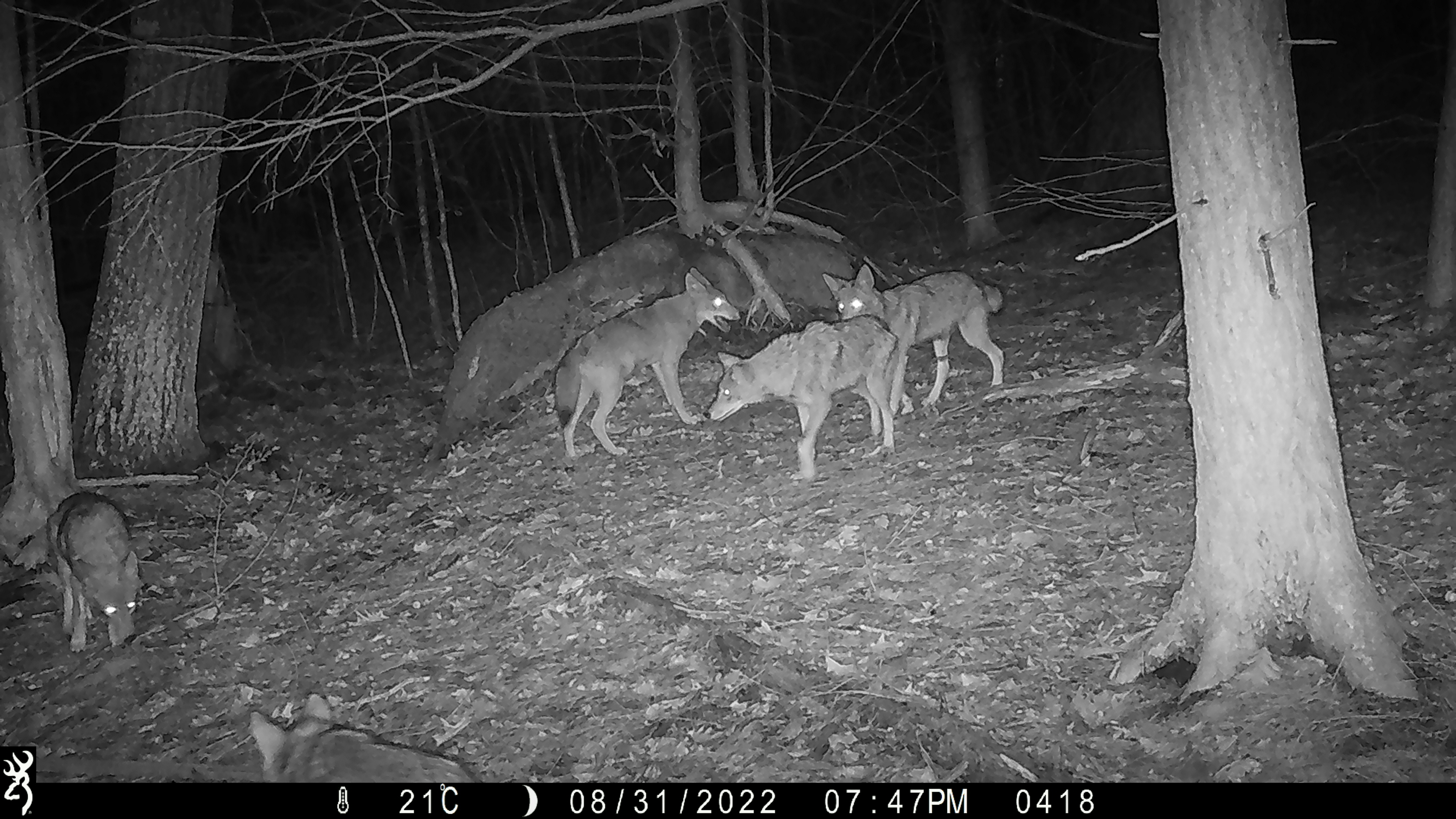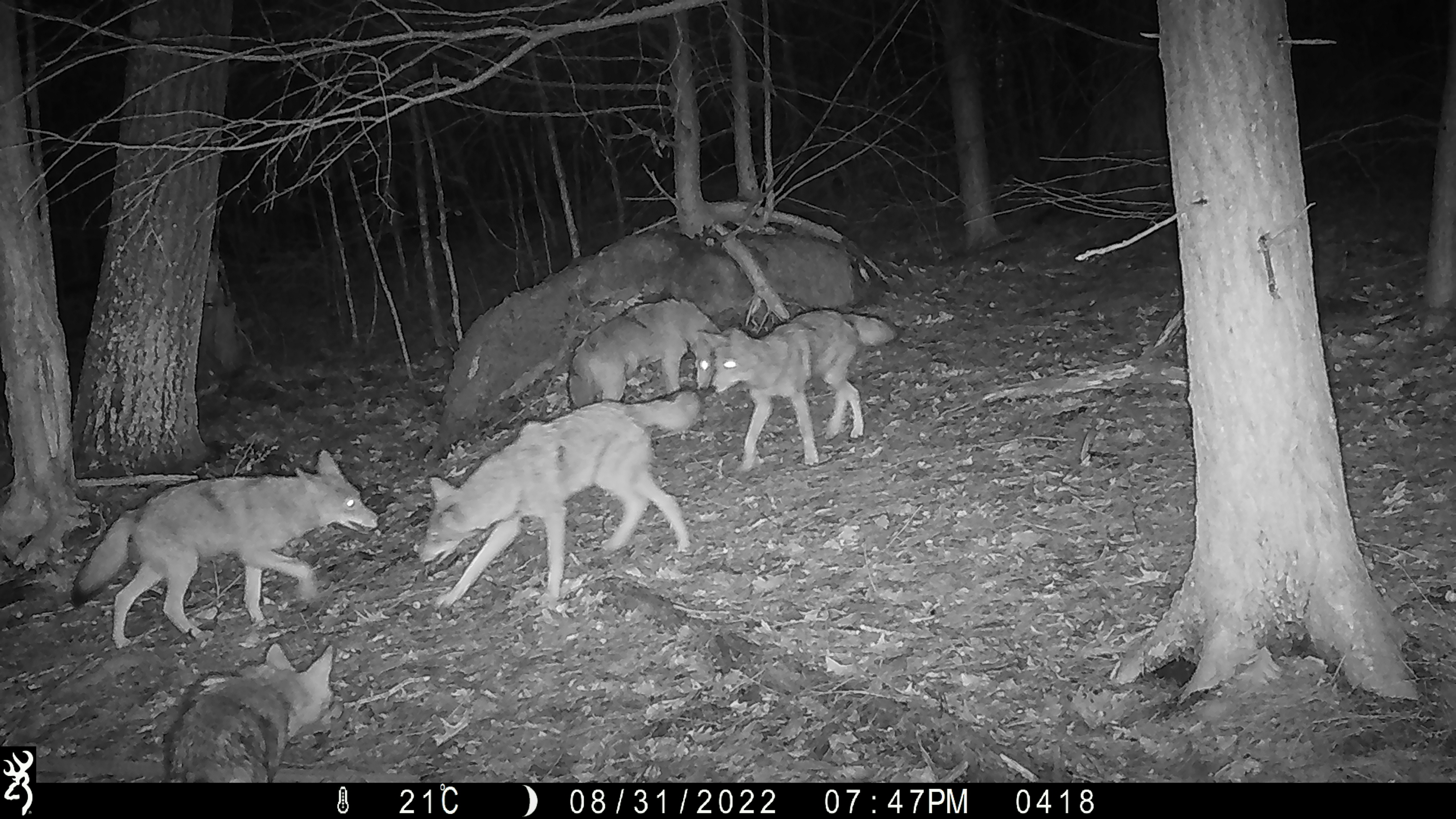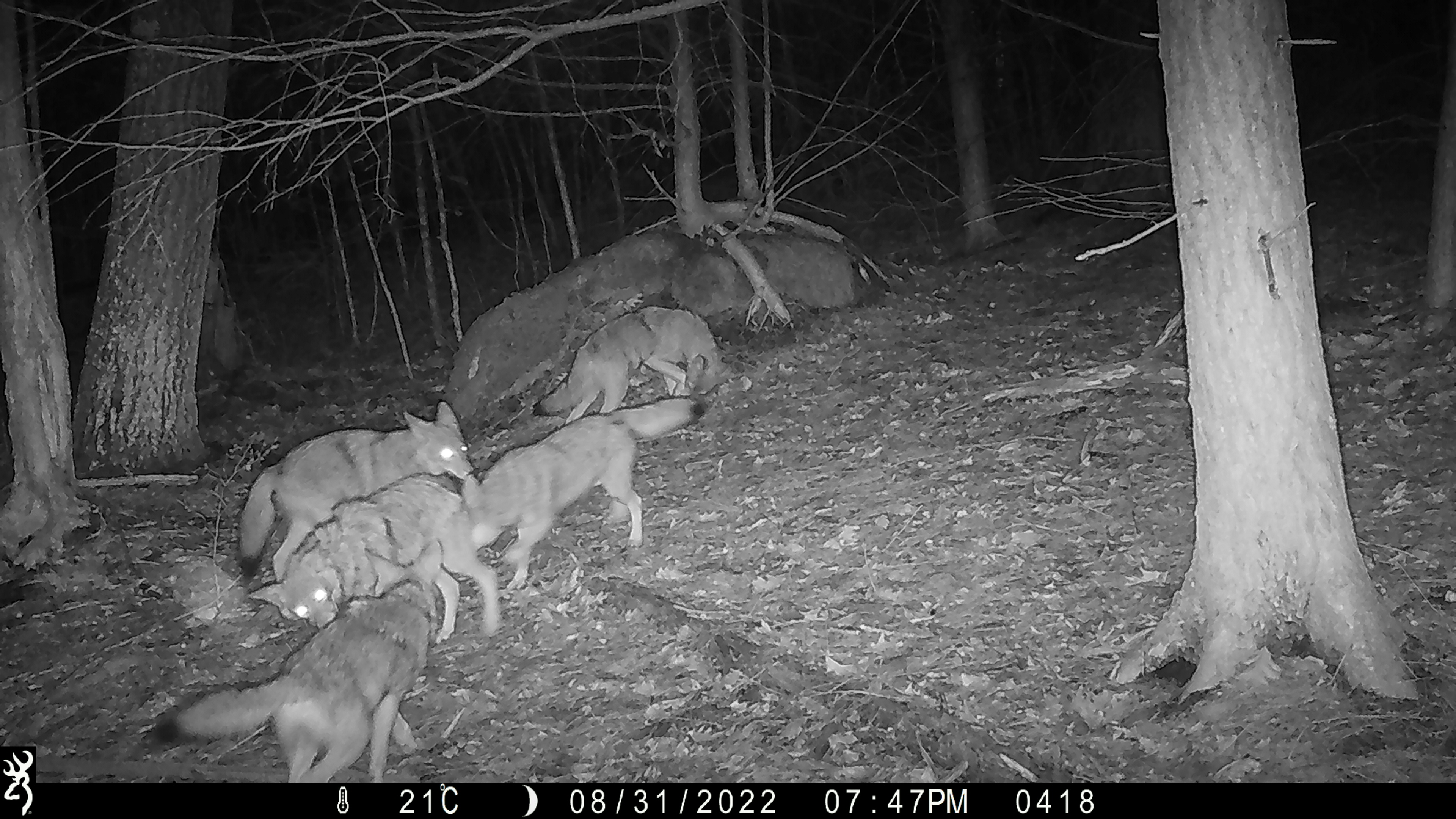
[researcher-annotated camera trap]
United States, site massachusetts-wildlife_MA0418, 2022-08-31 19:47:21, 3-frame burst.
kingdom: Animalia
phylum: Chordata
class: Mammalia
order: Carnivora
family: Canidae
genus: Canis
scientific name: Canis latrans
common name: coyote